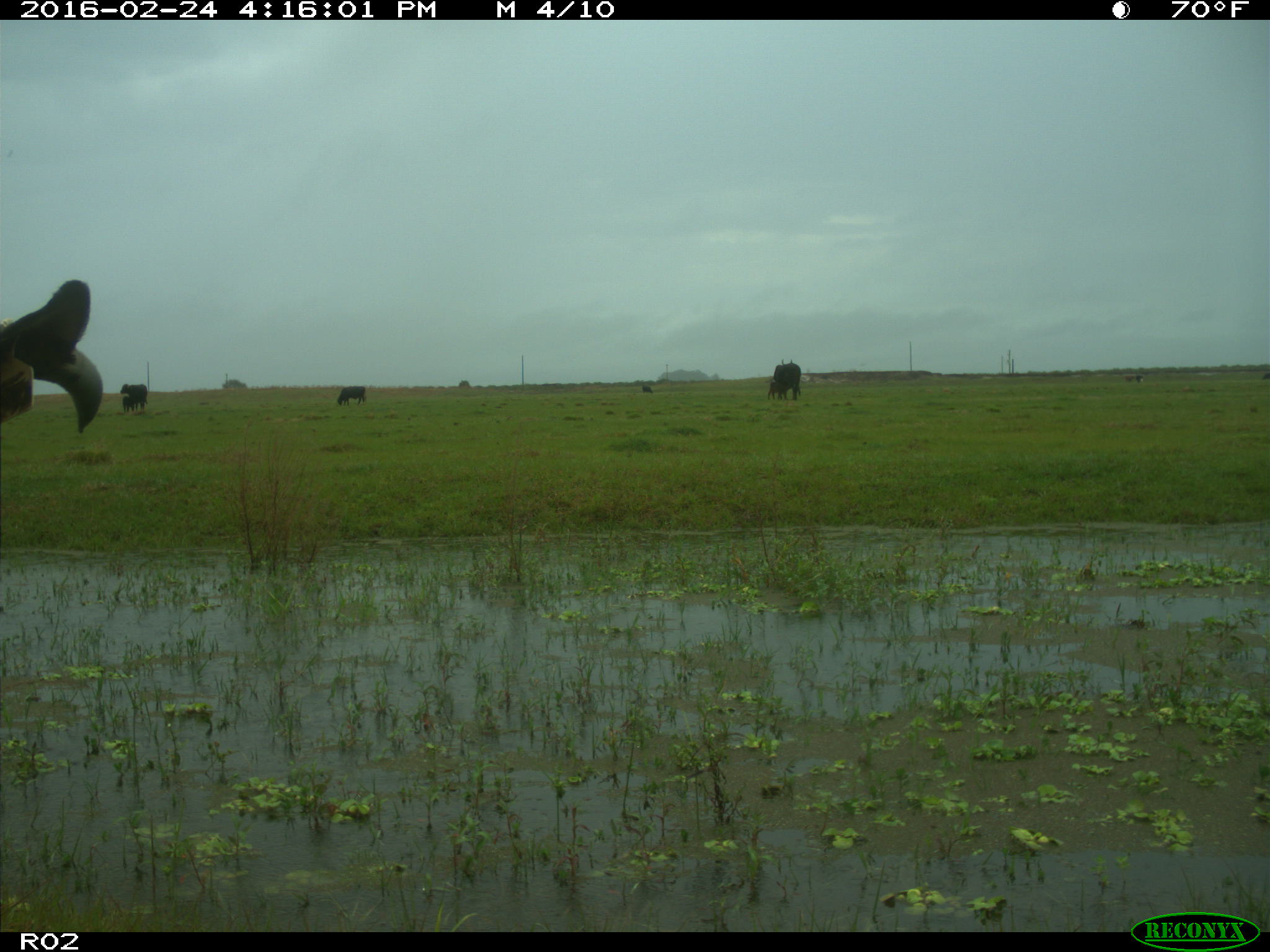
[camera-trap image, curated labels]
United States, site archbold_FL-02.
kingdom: Animalia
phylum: Chordata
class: Mammalia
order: Artiodactyla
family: Bovidae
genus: Bos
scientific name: Bos taurus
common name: domestic cow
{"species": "Bos taurus (domestic cow)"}